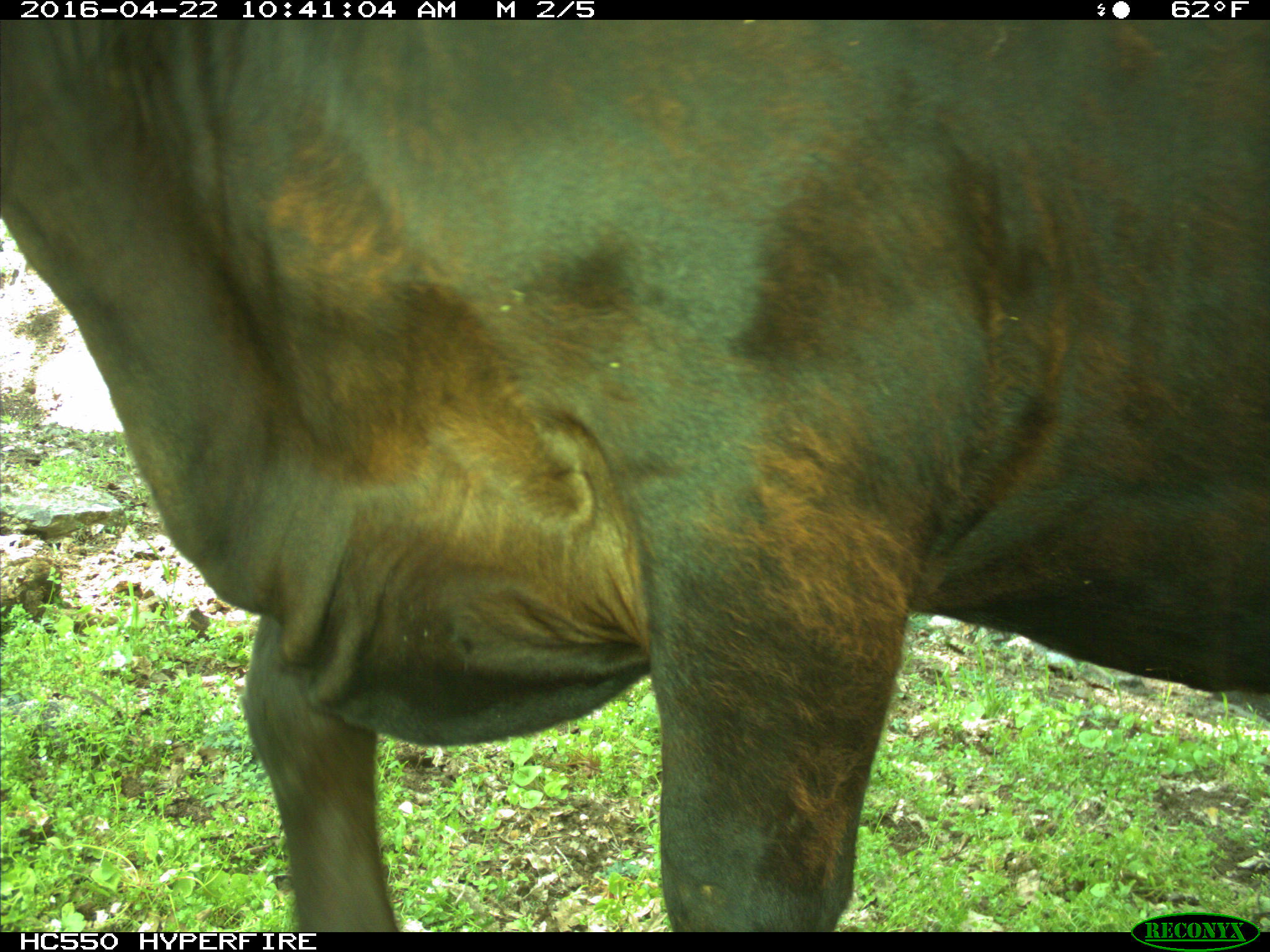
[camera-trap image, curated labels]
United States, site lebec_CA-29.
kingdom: Animalia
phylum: Chordata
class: Mammalia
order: Artiodactyla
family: Bovidae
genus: Bos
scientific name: Bos taurus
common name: domestic cow